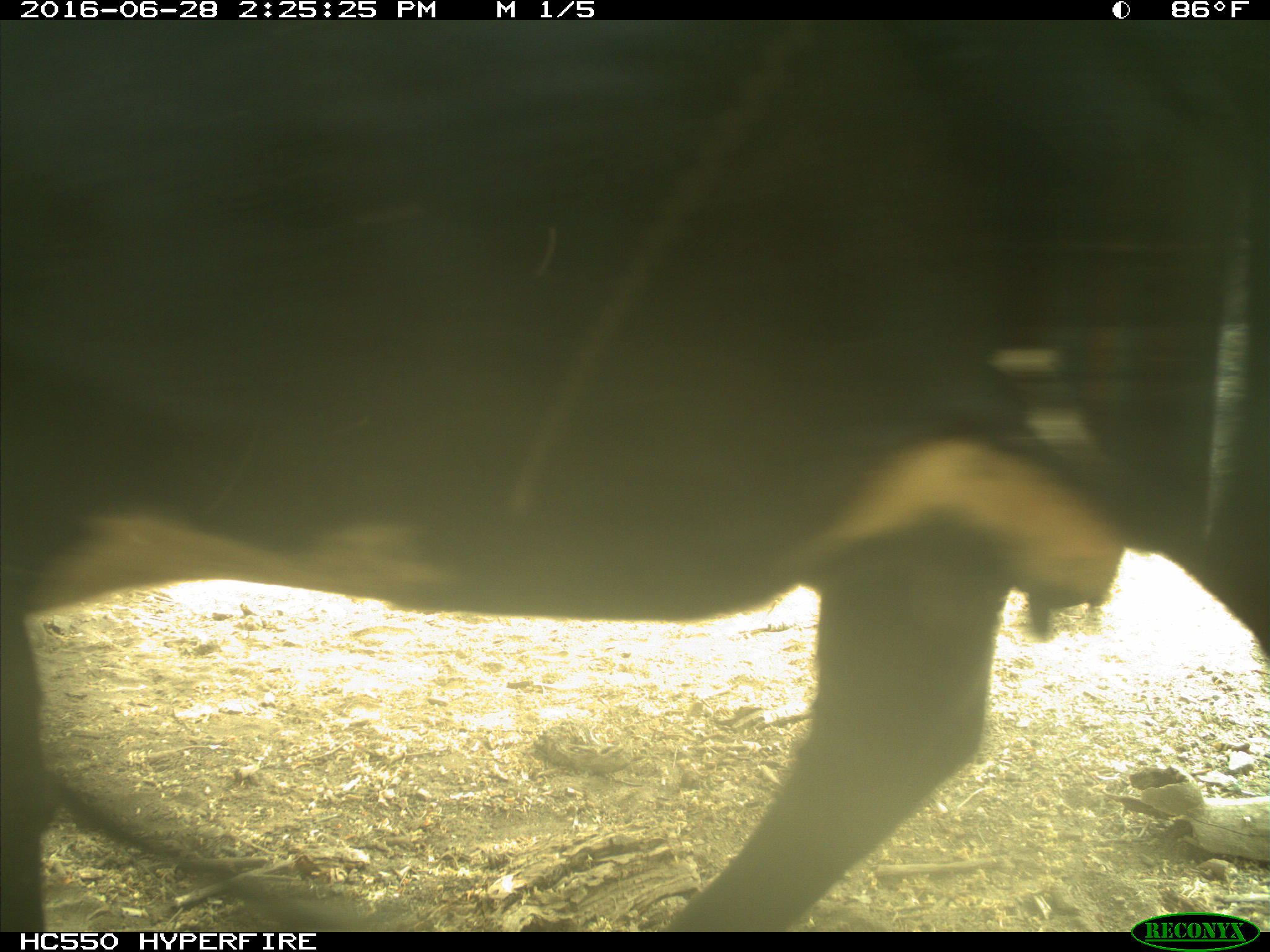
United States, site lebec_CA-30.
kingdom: Animalia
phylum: Chordata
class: Mammalia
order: Artiodactyla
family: Bovidae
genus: Bos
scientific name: Bos taurus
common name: domestic cow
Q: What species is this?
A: Bos taurus (domestic cow).